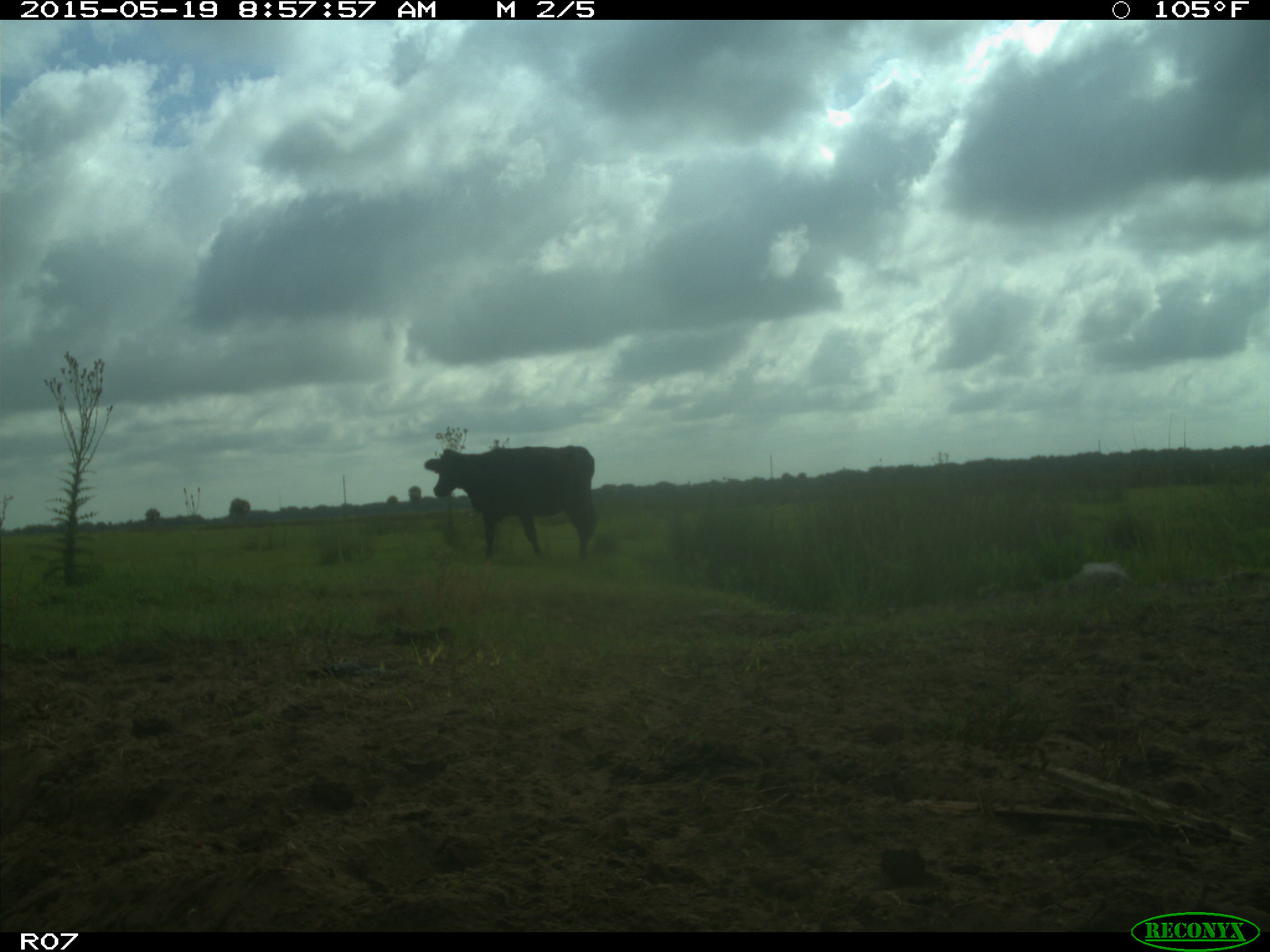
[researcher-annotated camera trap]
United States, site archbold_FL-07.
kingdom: Animalia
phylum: Chordata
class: Mammalia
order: Artiodactyla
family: Bovidae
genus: Bos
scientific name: Bos taurus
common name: domestic cow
Bos taurus (domestic cow).